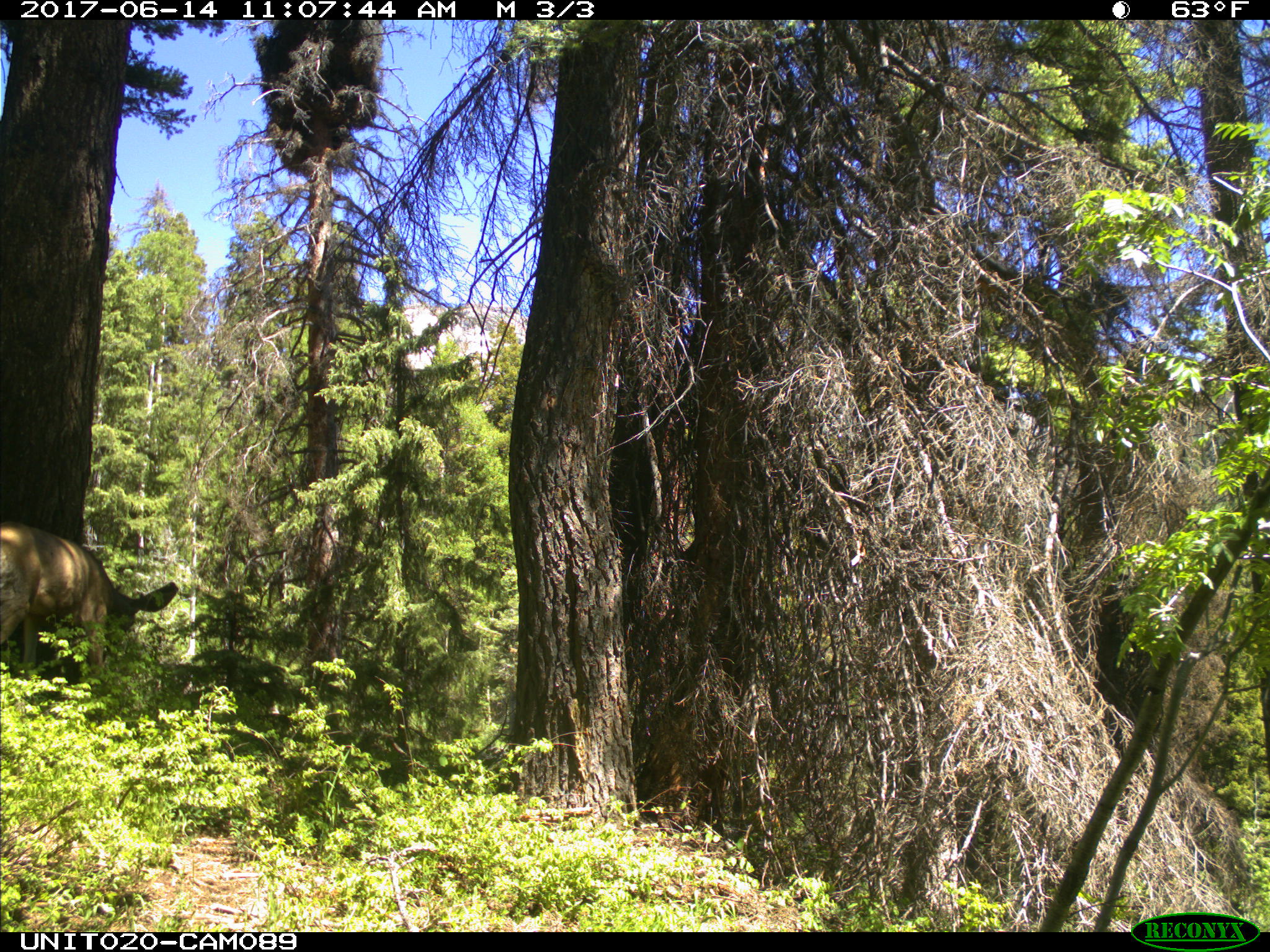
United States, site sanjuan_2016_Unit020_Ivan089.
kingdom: Animalia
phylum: Chordata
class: Mammalia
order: Artiodactyla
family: Cervidae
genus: Odocoileus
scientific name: Odocoileus hemionus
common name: mule deer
Odocoileus hemionus (mule deer).